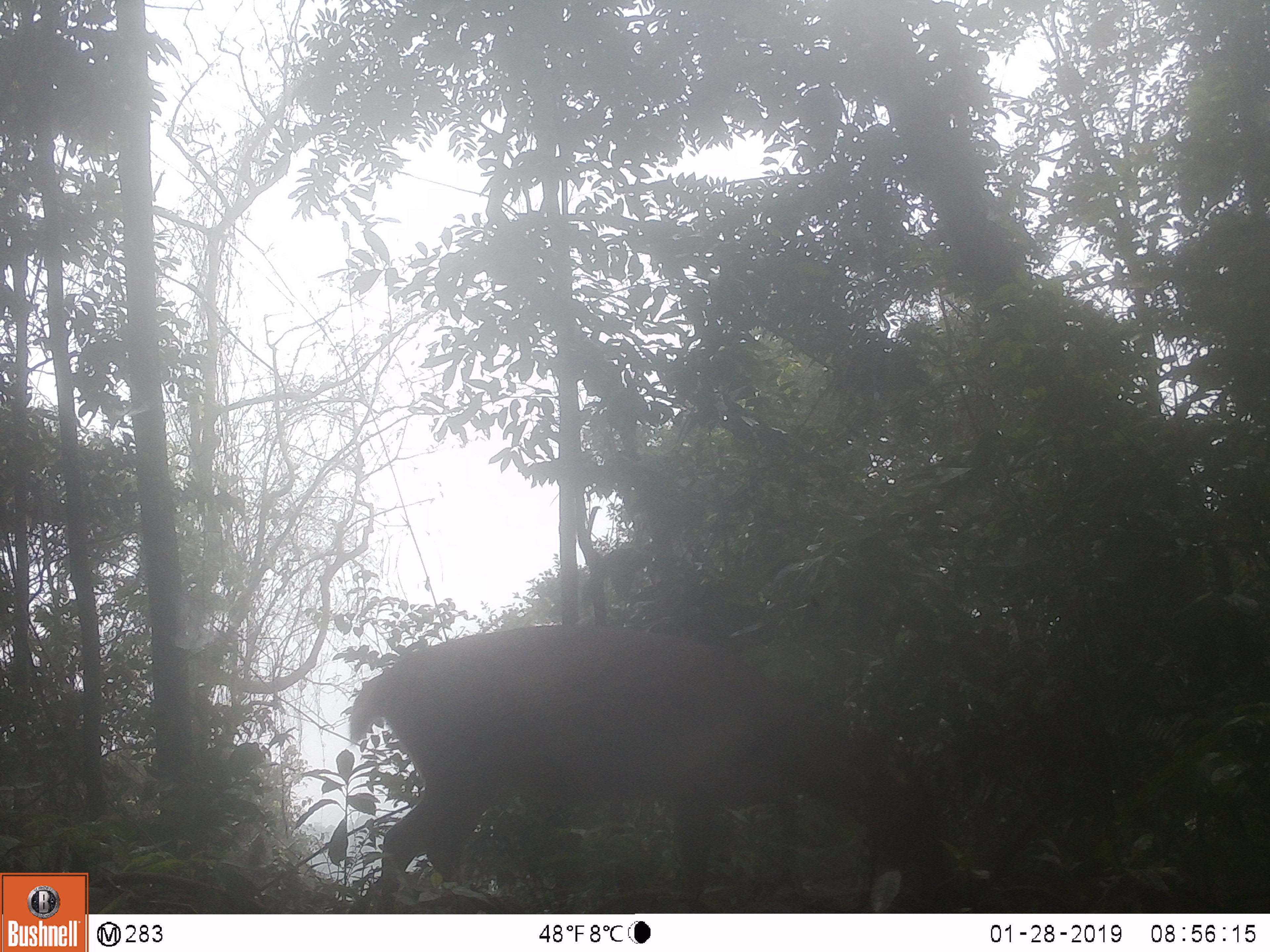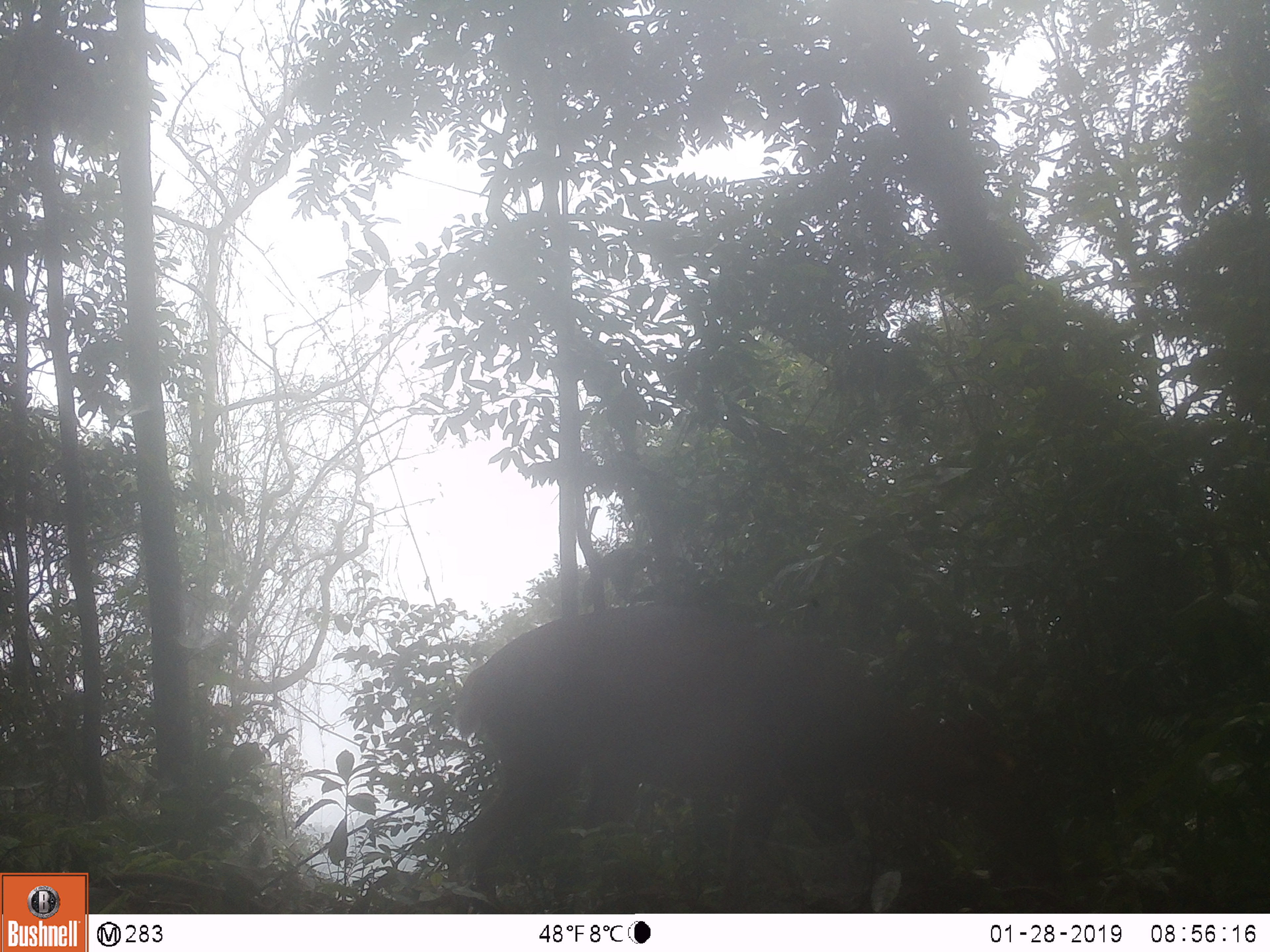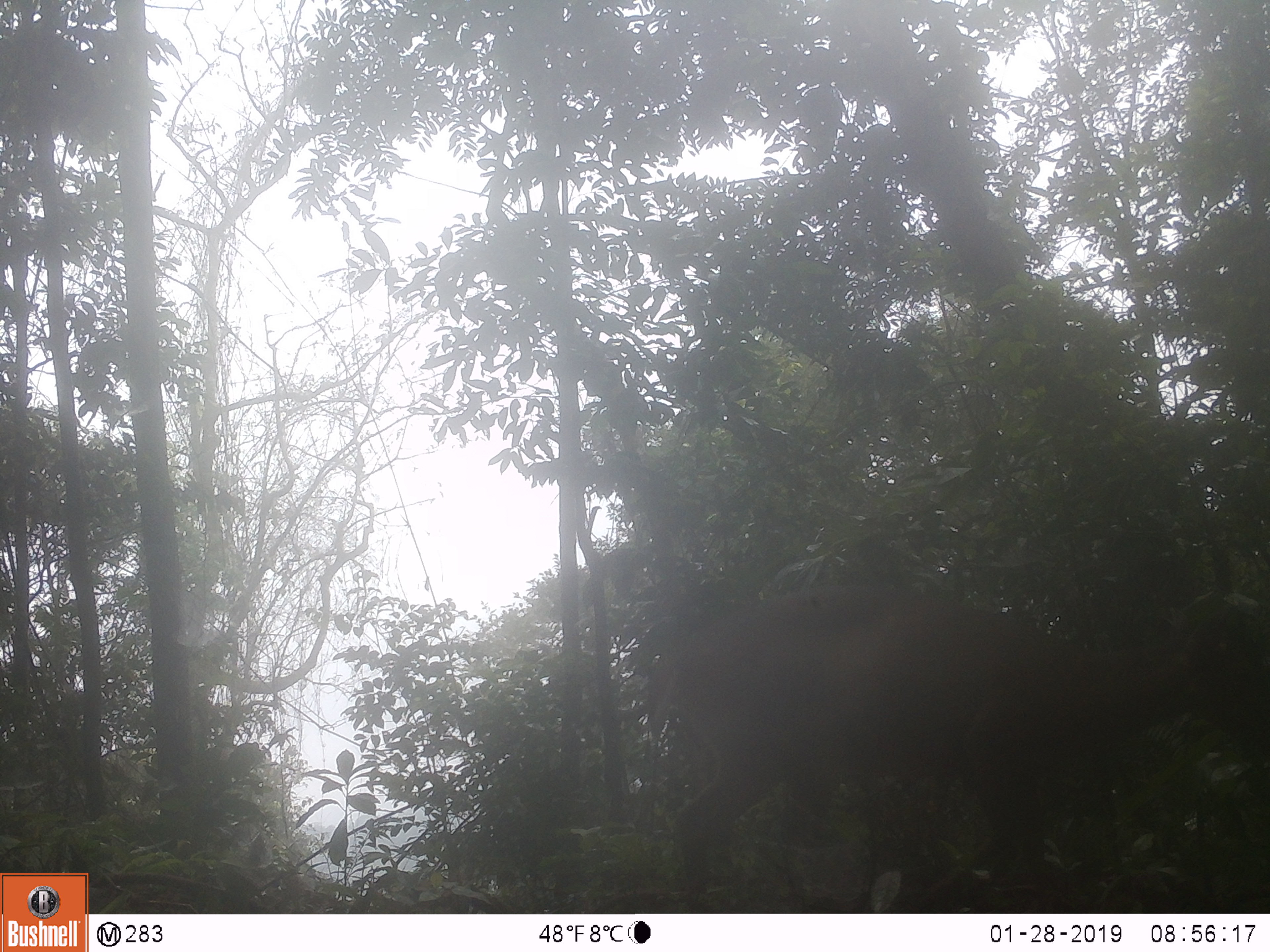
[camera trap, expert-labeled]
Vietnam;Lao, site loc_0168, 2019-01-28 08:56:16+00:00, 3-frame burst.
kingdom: Animalia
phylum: Chordata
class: Mammalia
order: Artiodactyla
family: Cervidae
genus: Muntiacus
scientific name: Muntiacus vuquangensis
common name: large-antlered muntjac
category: large antlered muntjac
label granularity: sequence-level